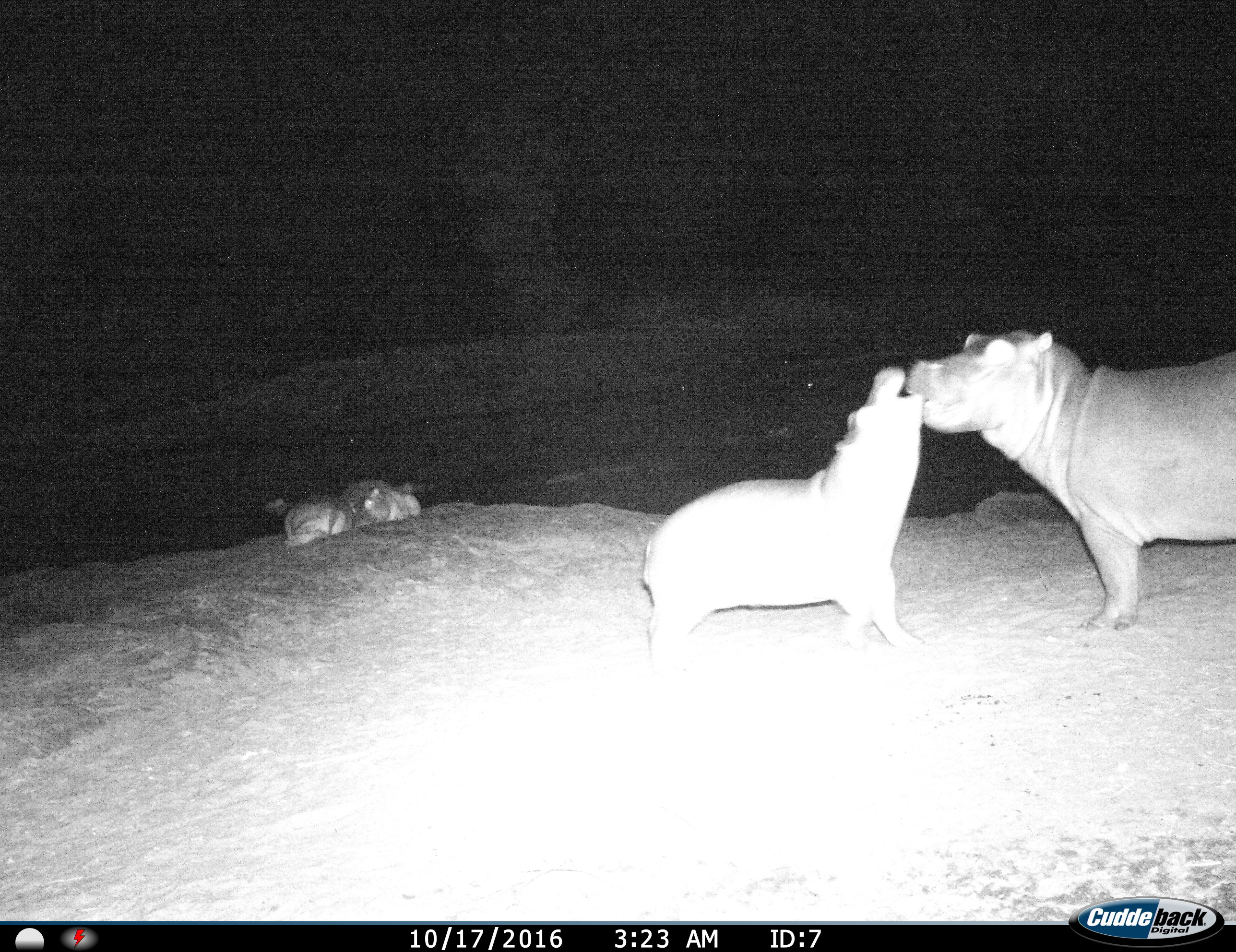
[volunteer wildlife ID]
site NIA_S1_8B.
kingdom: Animalia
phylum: Chordata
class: Mammalia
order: Artiodactyla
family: Hippopotamidae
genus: Hippopotamus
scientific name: Hippopotamus amphibius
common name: hippopotamus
Hippopotamus (Hippopotamus amphibius), count 4. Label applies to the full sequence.